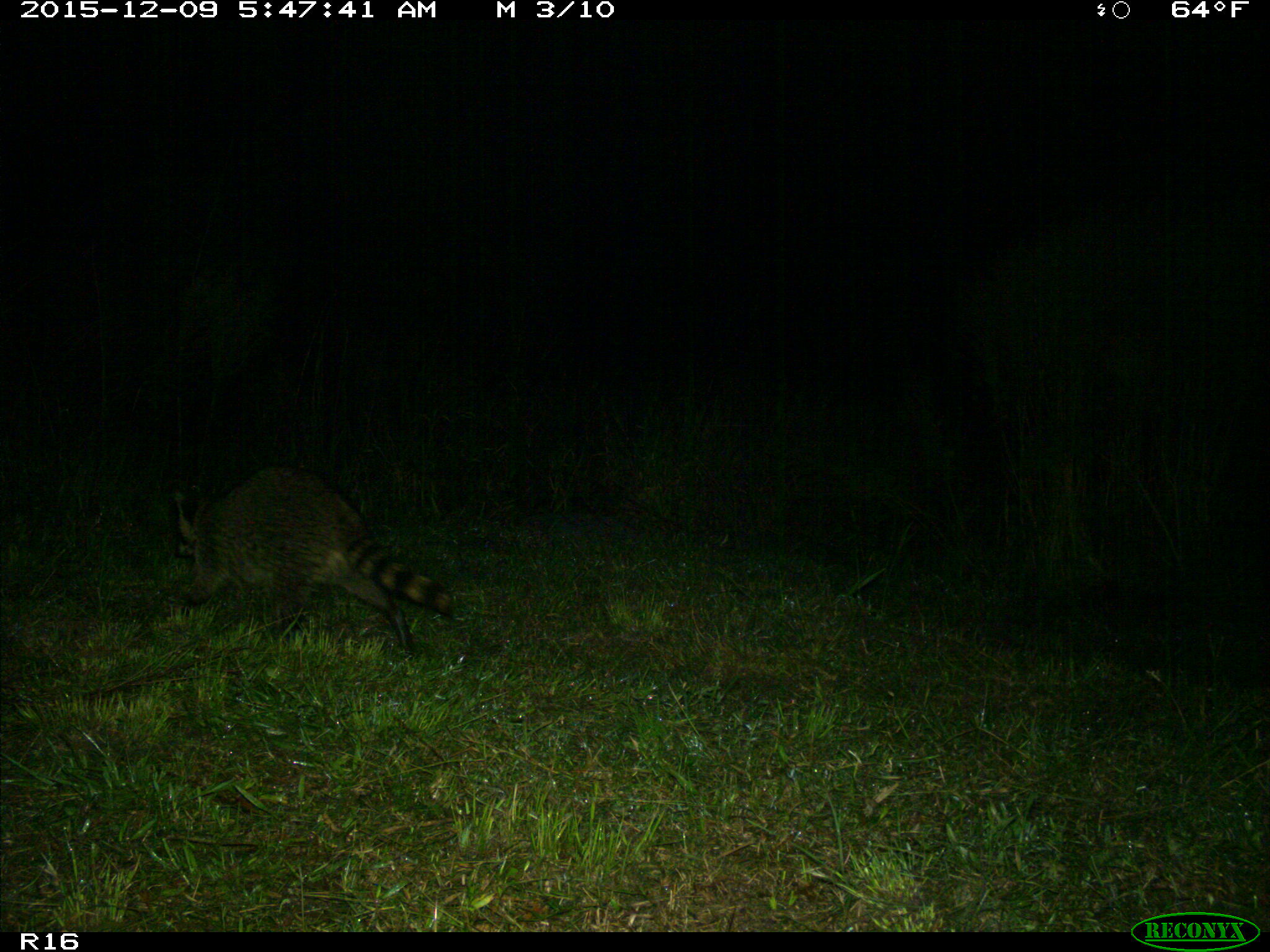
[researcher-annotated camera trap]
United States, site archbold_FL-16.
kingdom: Animalia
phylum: Chordata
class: Mammalia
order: Carnivora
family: Procyonidae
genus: Procyon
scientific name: Procyon lotor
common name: common raccoon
Procyon lotor (common raccoon).